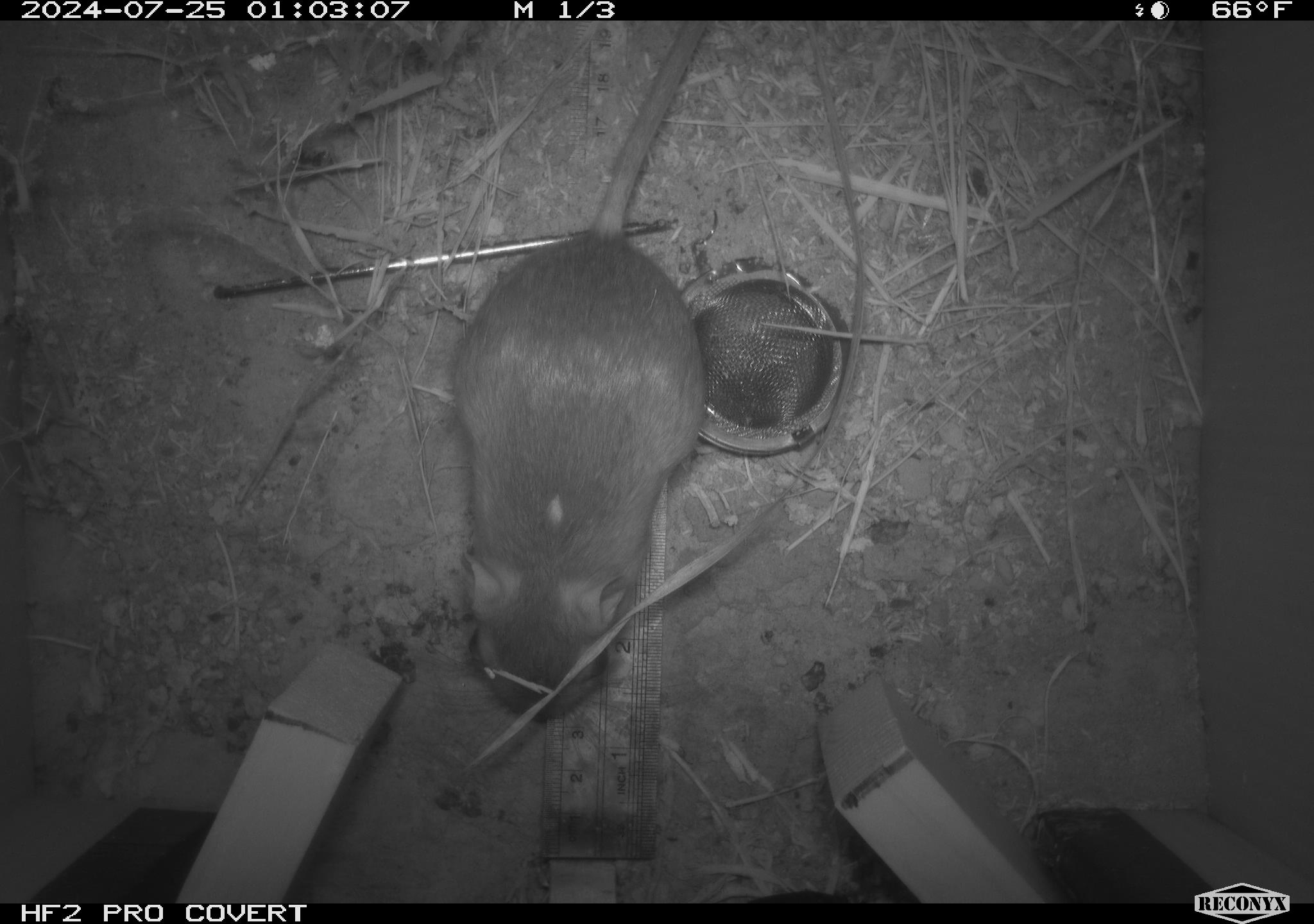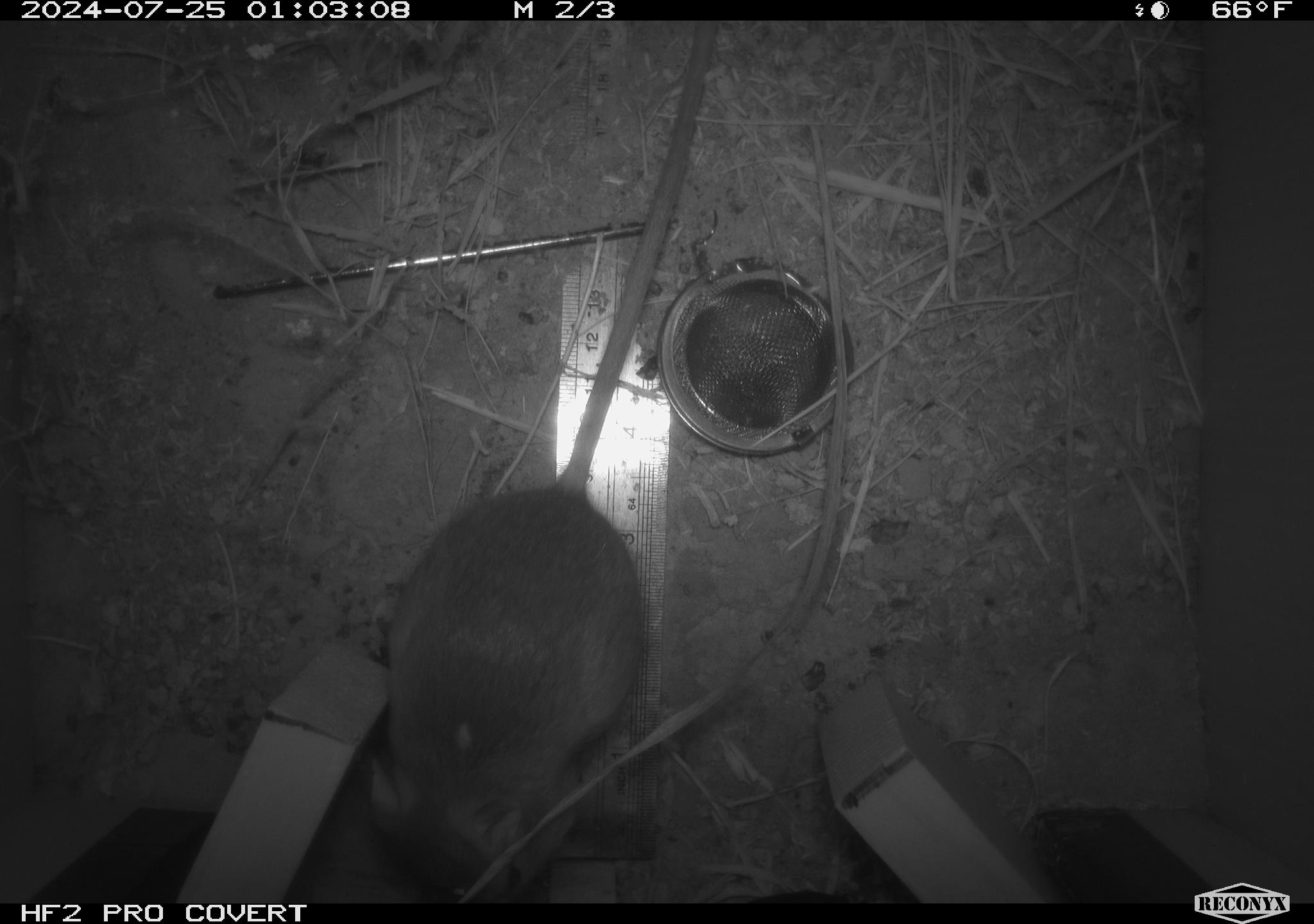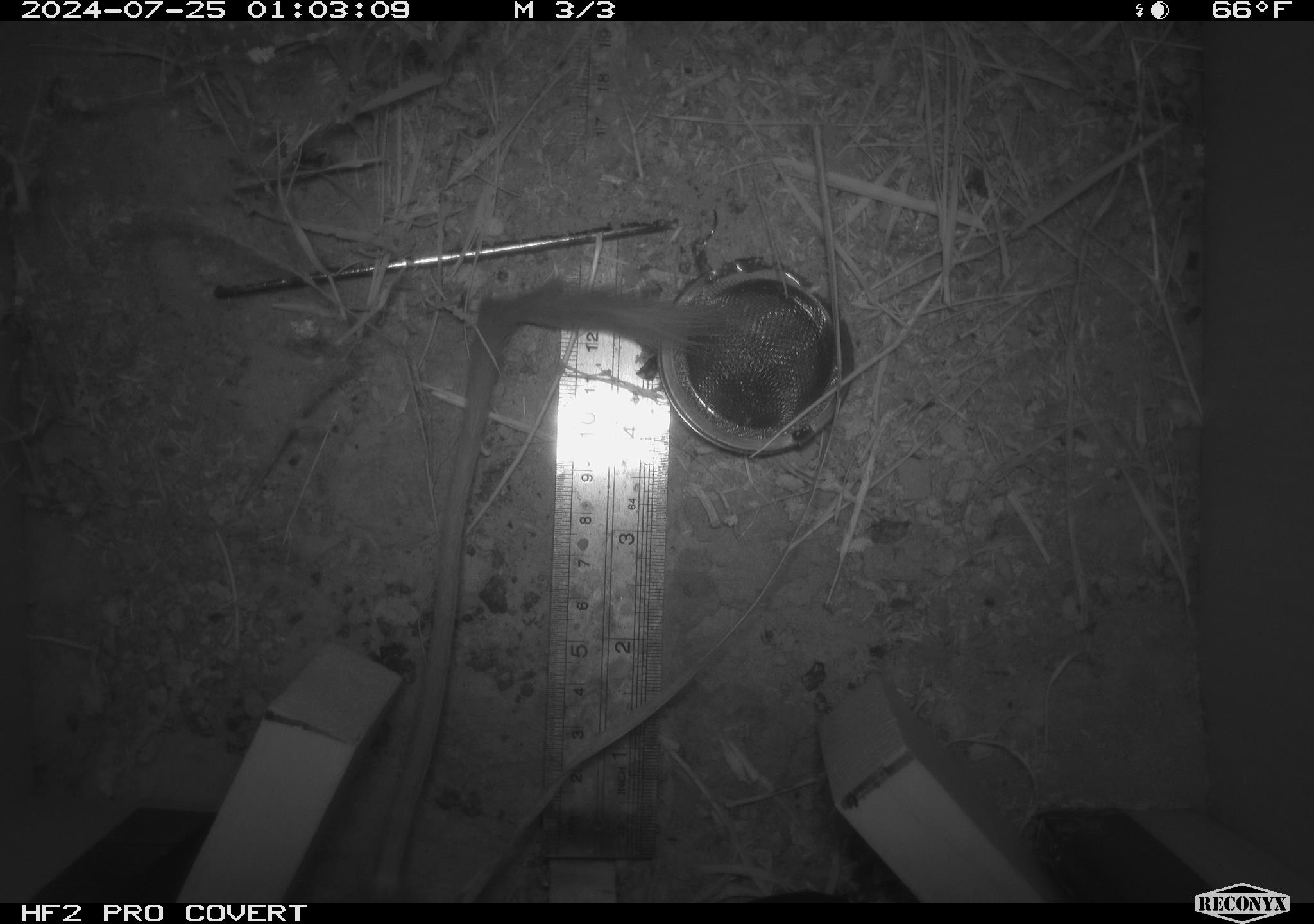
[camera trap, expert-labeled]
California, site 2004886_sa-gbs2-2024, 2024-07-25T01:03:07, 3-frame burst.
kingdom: Animalia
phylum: Chordata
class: Mammalia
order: Rodentia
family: Heteromyidae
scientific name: Heteromyidae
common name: kangaroo rats and pocket mice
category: heteromyidae family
Heteromyidae family (kangaroo rats and pocket mice) (Heteromyidae).